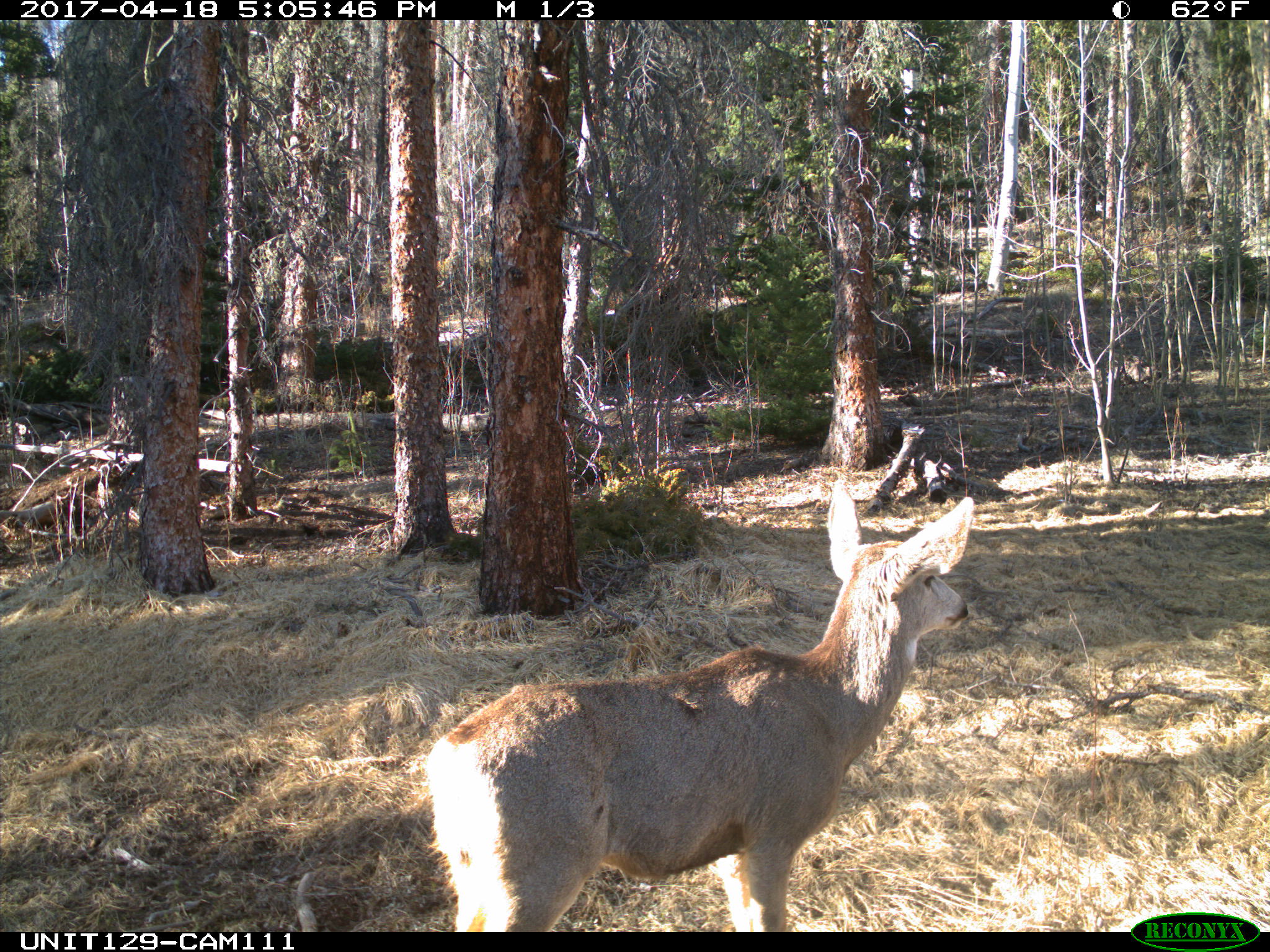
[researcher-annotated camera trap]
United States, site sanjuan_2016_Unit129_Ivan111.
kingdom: Animalia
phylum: Chordata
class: Mammalia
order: Artiodactyla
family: Cervidae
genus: Odocoileus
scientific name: Odocoileus hemionus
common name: mule deer